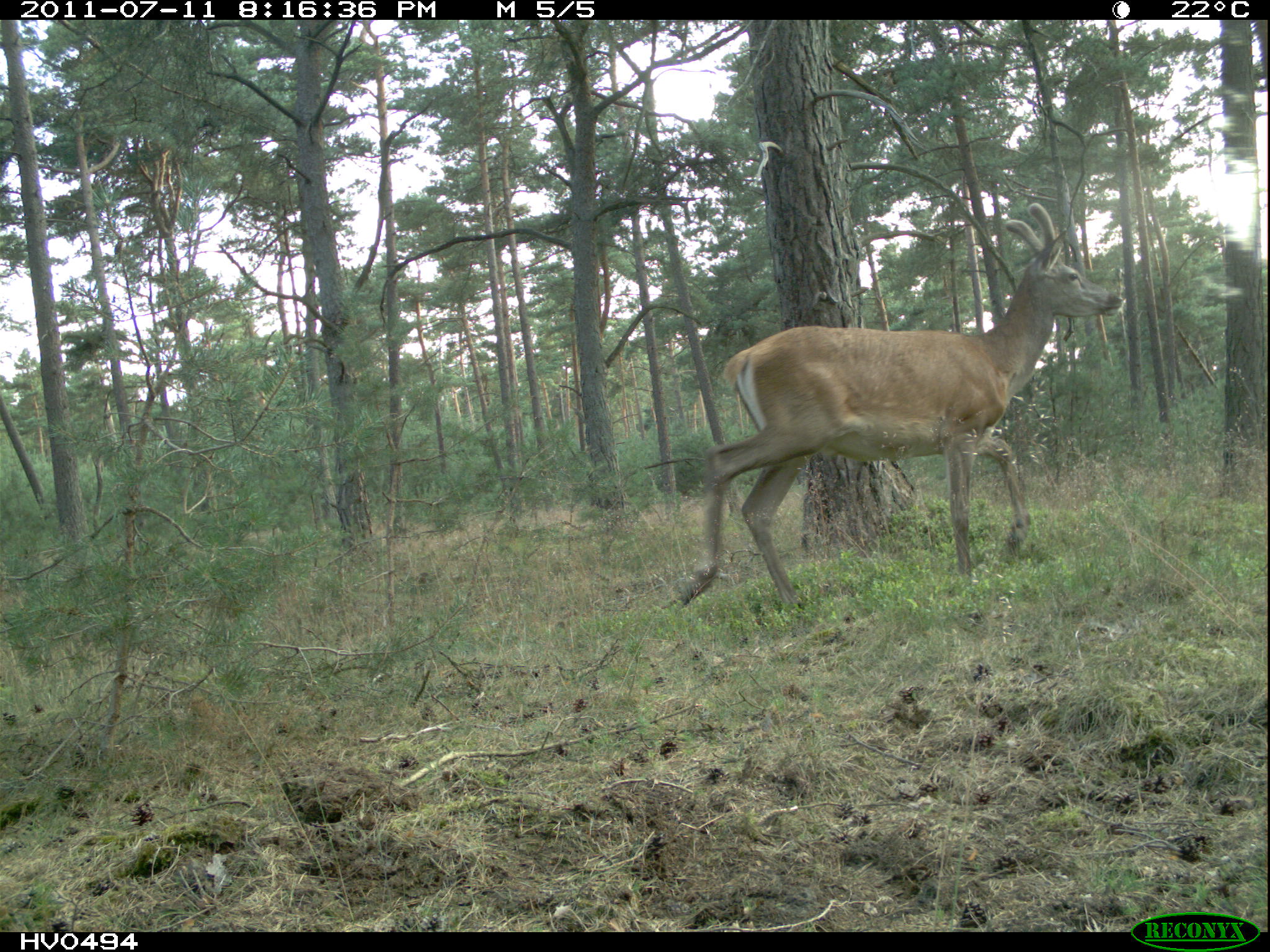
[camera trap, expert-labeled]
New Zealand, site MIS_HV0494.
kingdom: Animalia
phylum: Chordata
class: Mammalia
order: Artiodactyla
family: Cervidae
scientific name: Cervidae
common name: deer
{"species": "deer (Cervidae)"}